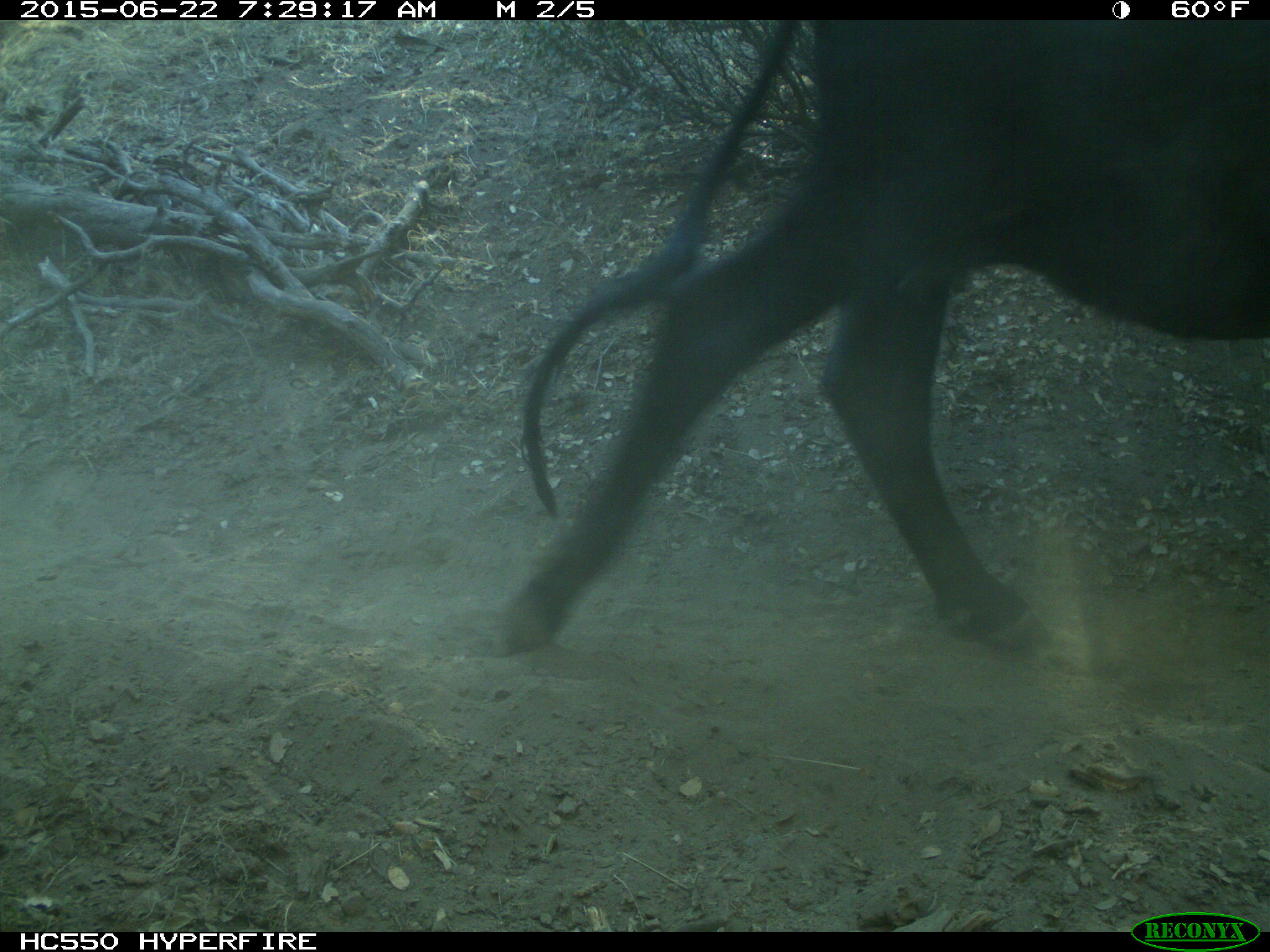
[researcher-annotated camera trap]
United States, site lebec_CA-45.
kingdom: Animalia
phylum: Chordata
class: Mammalia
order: Artiodactyla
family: Bovidae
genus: Bos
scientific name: Bos taurus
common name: domestic cow